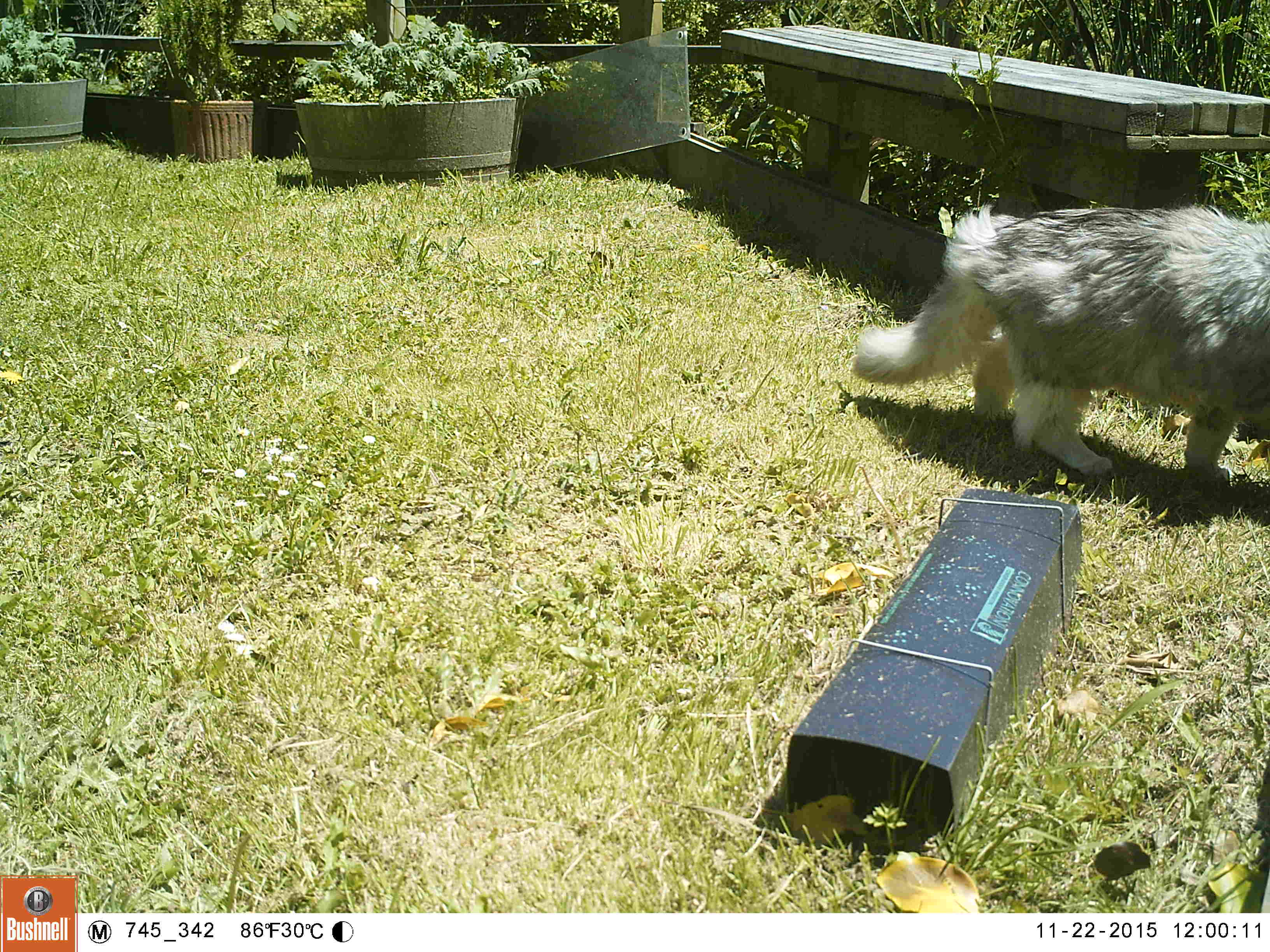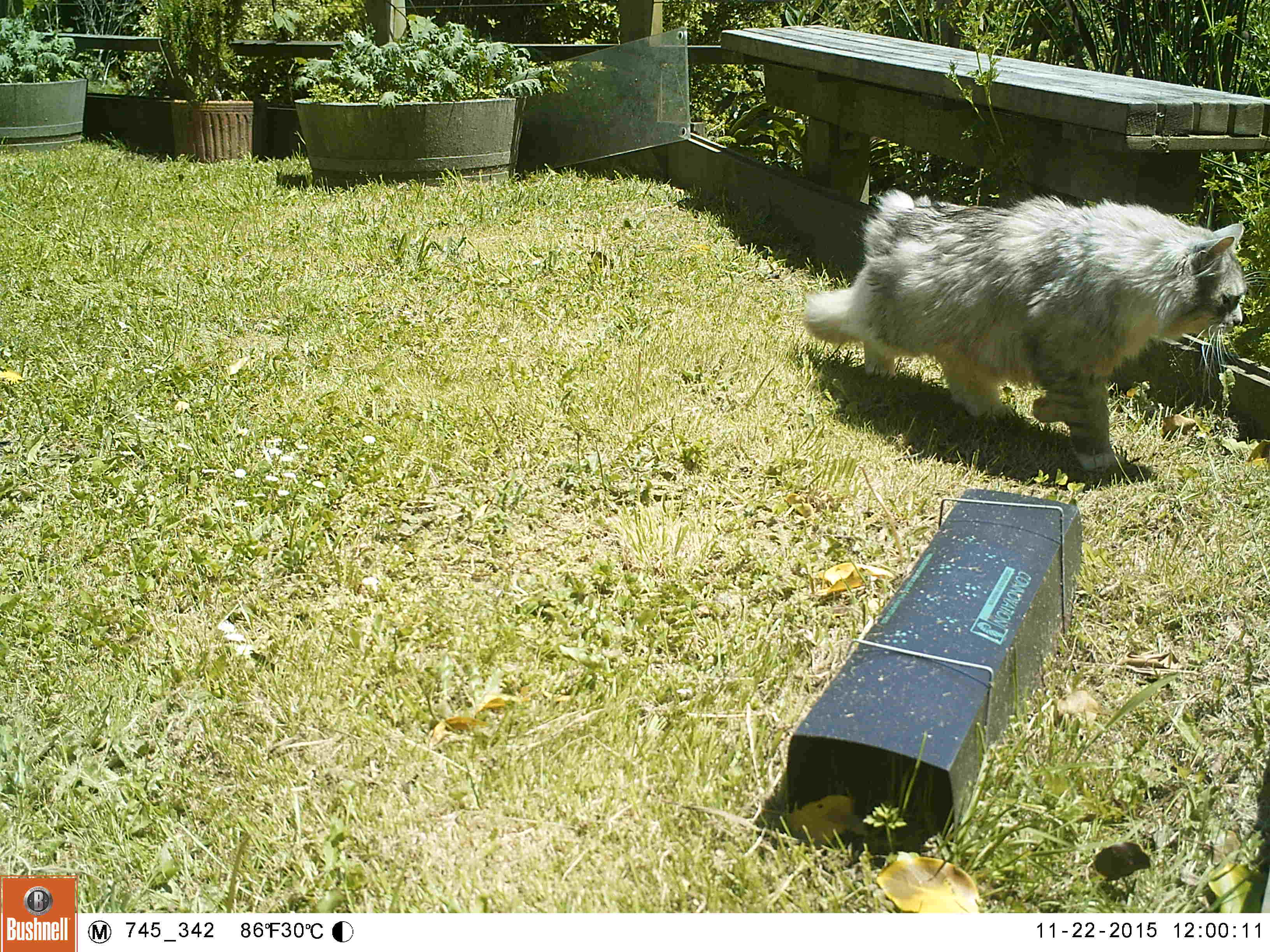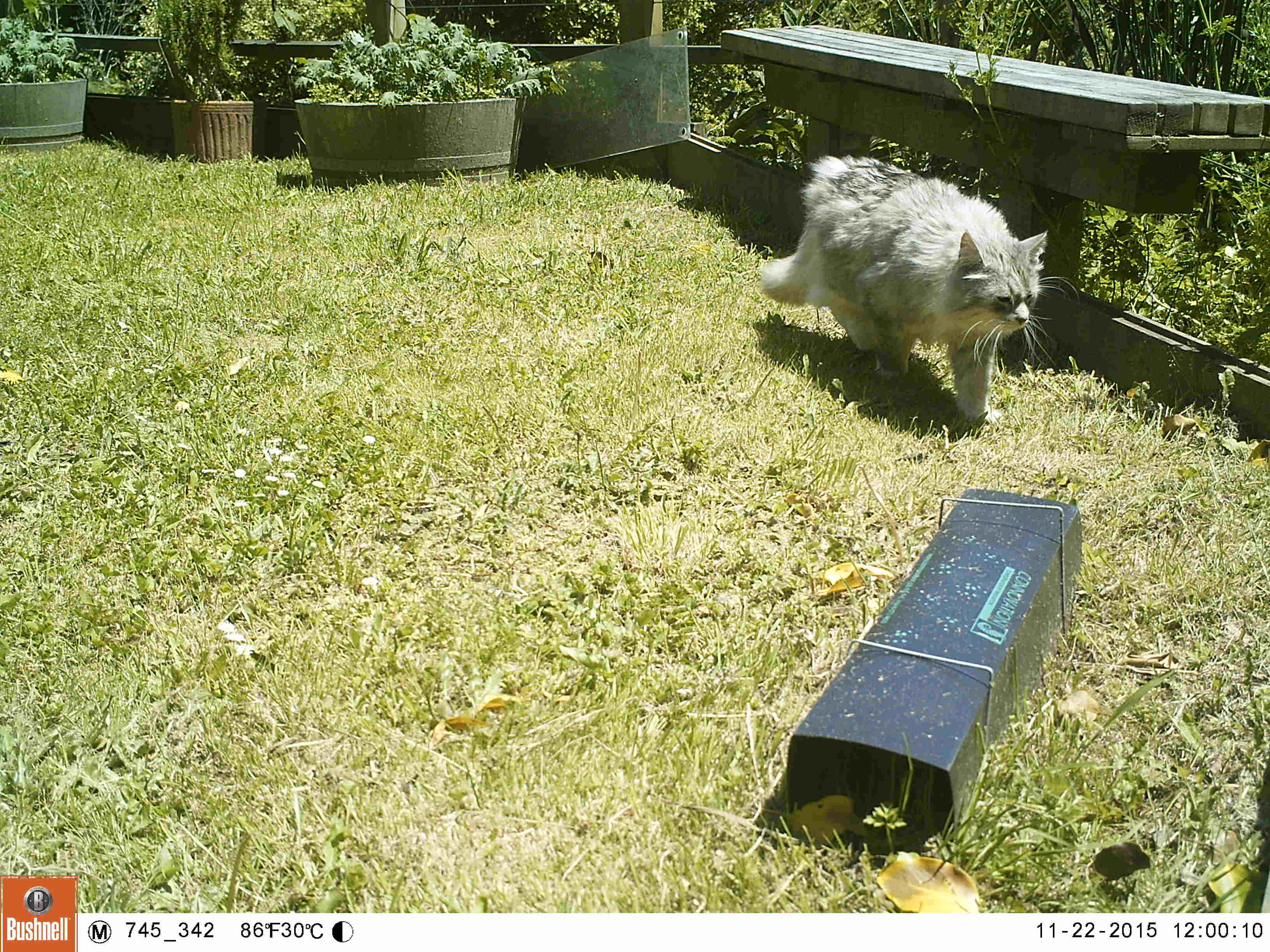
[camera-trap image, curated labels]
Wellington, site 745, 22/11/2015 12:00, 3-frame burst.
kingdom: Animalia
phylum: Chordata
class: Mammalia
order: Carnivora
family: Felidae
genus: Felis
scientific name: Felis catus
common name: cat